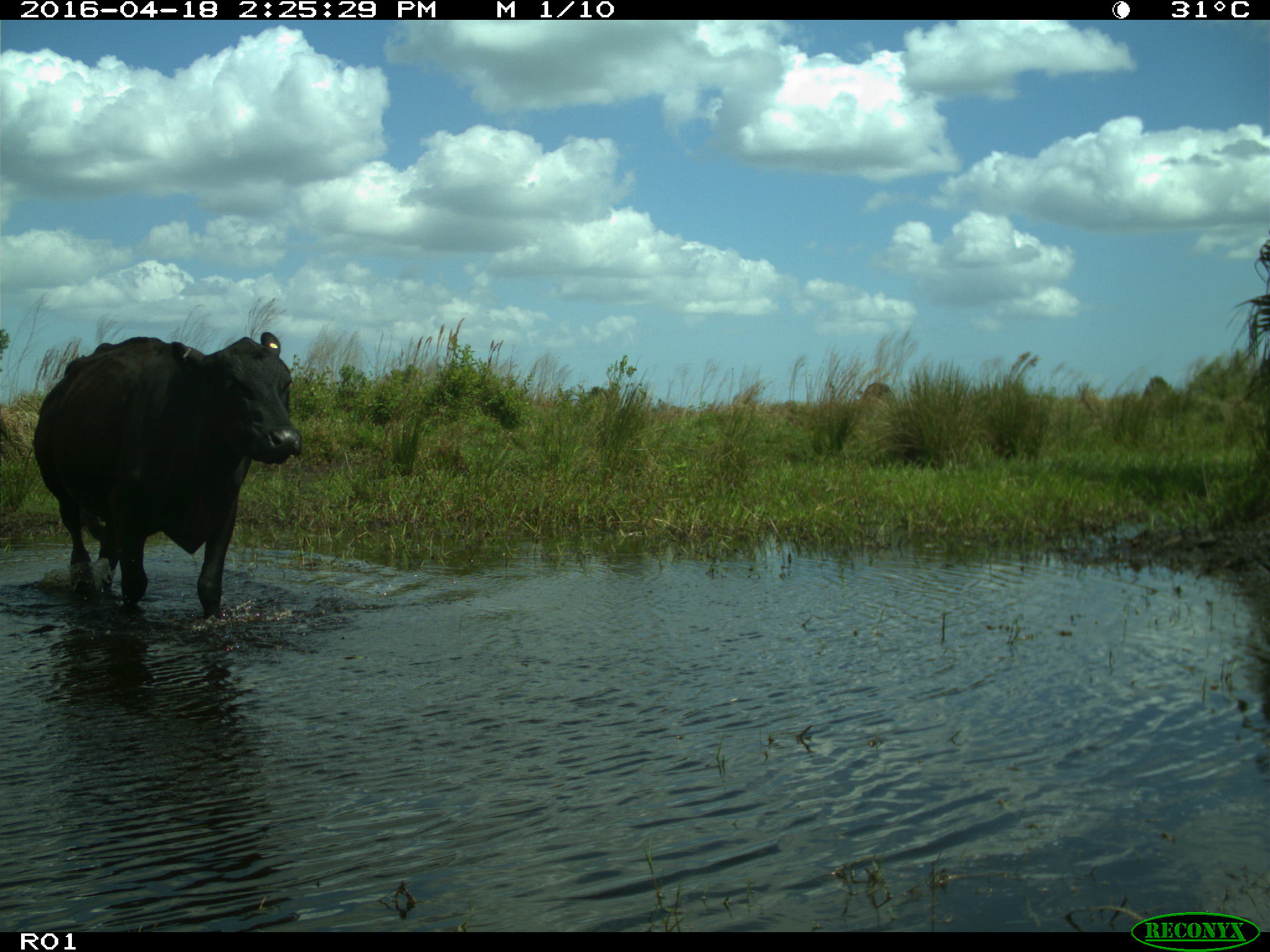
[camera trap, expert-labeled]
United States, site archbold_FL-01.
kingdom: Animalia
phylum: Chordata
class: Mammalia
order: Artiodactyla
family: Bovidae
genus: Bos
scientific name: Bos taurus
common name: domestic cow